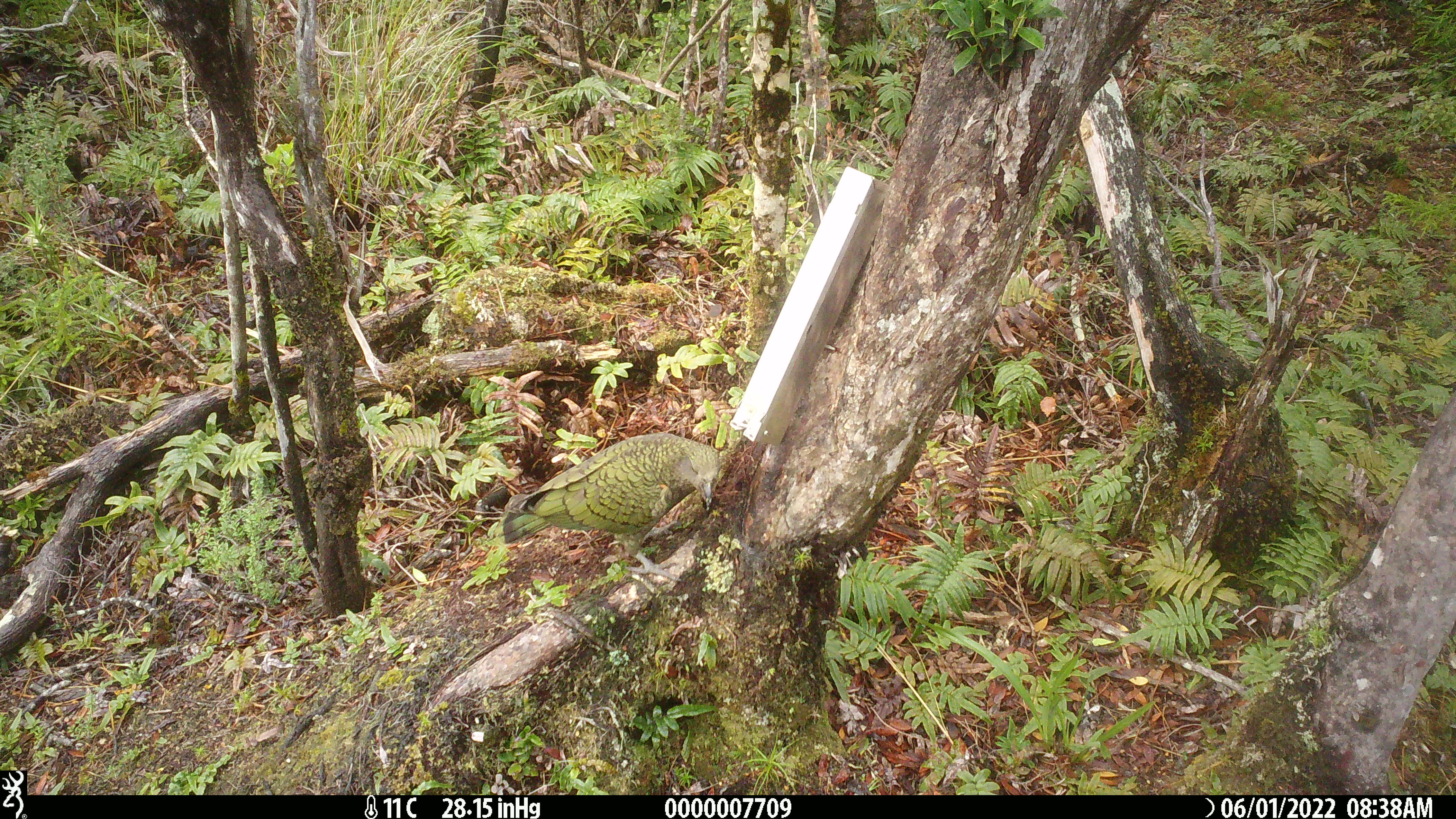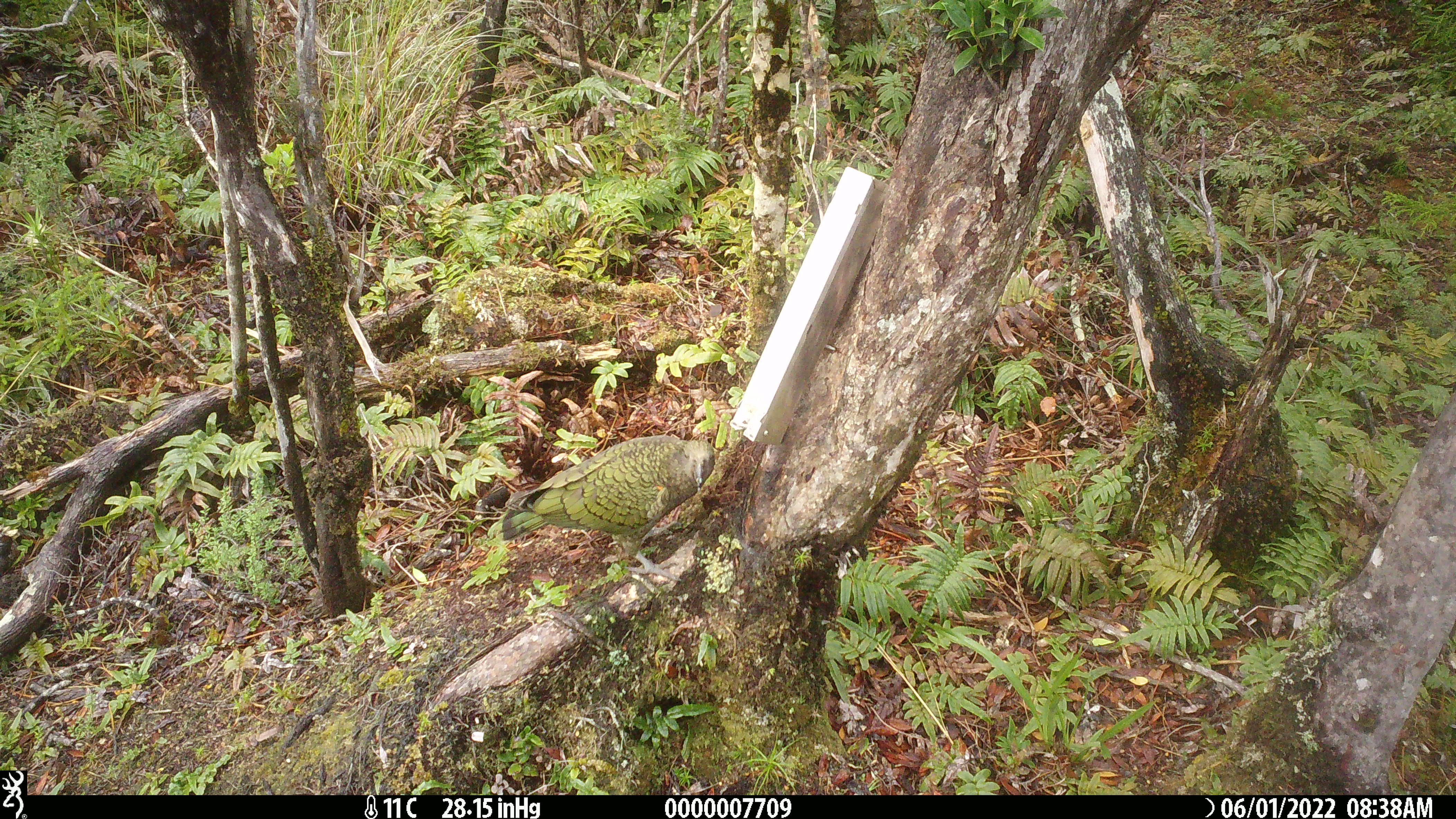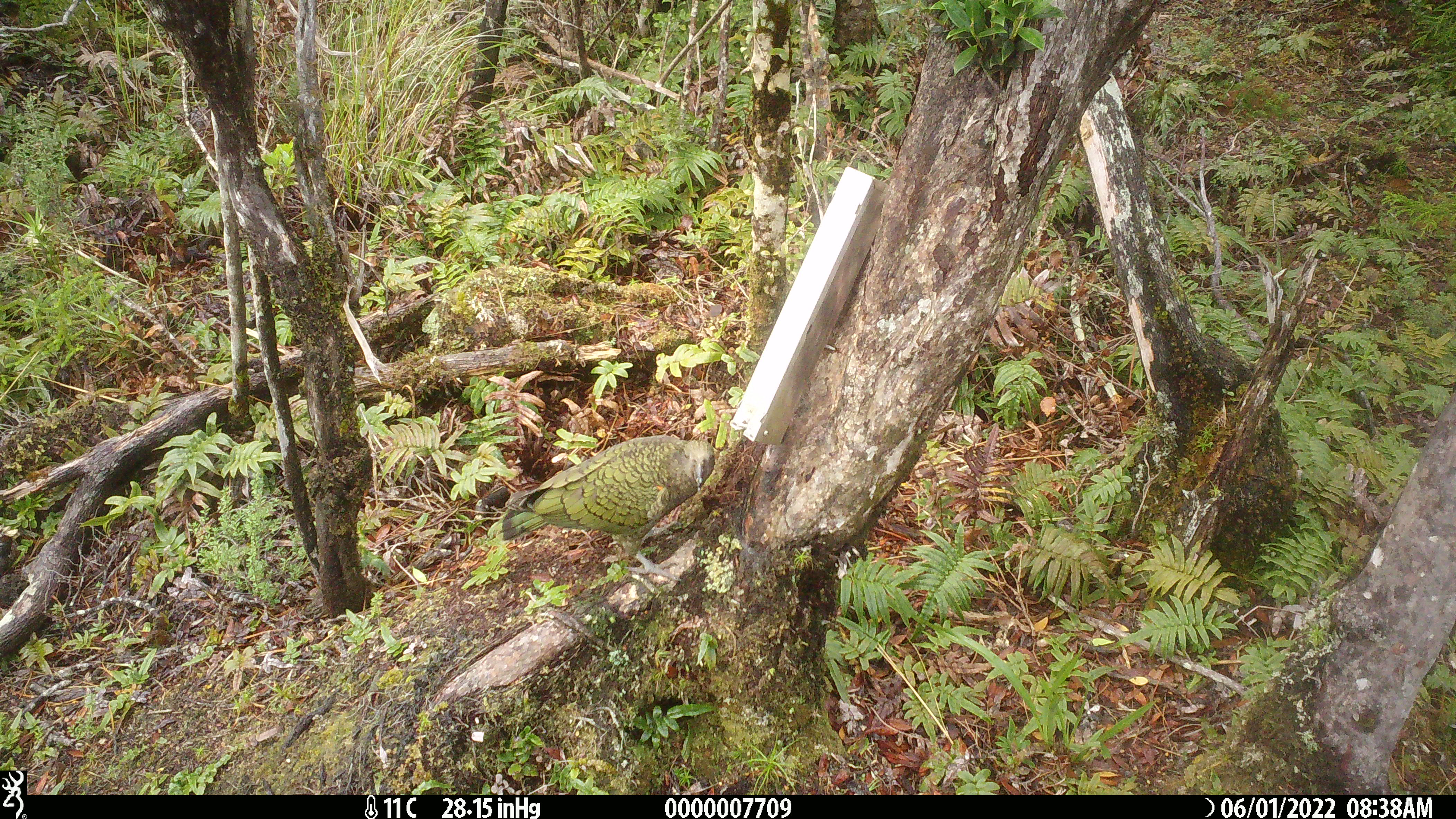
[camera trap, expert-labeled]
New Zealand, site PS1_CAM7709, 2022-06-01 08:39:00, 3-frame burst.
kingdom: Animalia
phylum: Chordata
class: Aves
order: Psittaciformes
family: Strigopidae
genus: Nestor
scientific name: Nestor notabilis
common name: kea